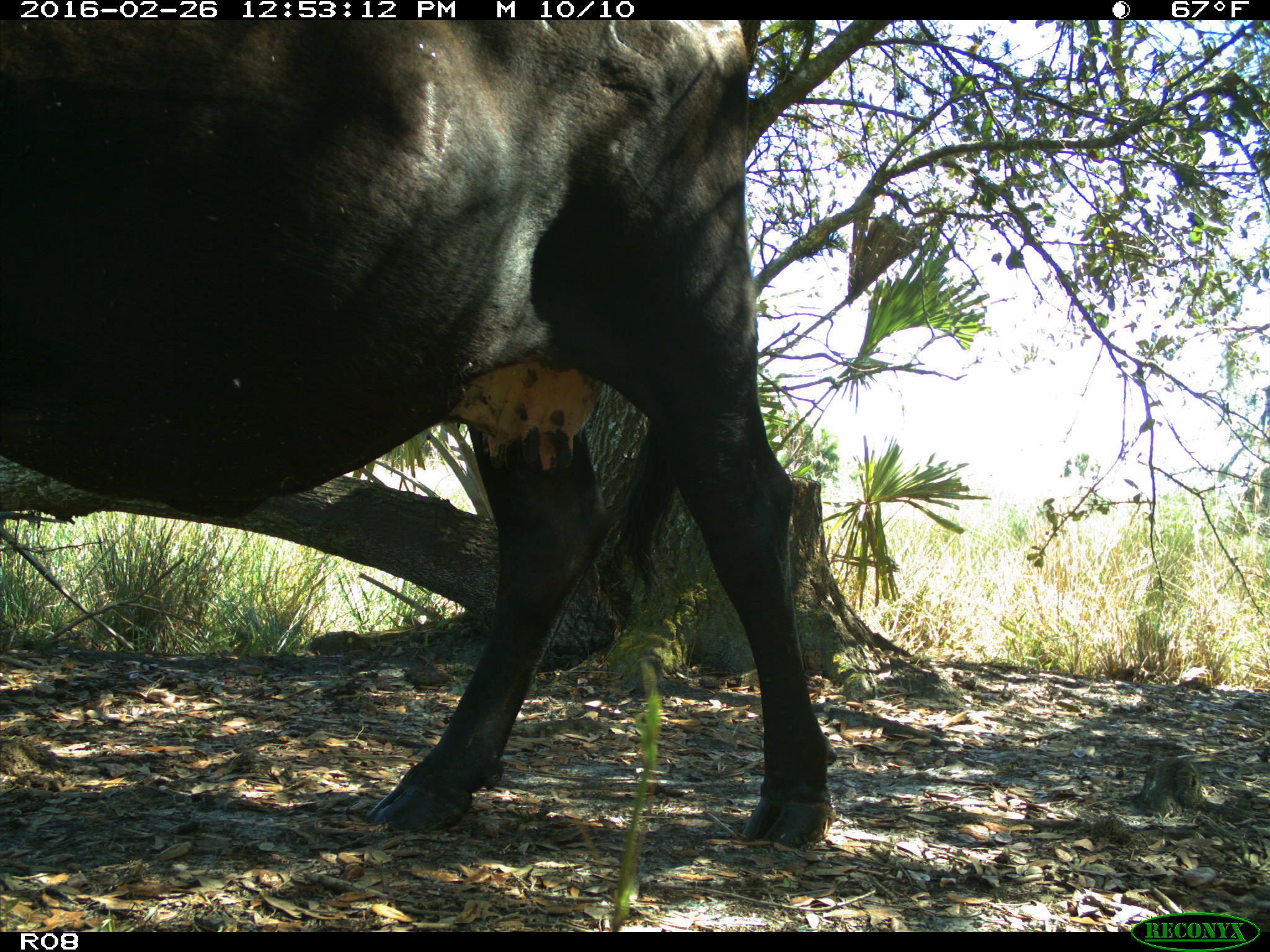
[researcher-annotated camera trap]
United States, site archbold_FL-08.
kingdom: Animalia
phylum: Chordata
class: Mammalia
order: Artiodactyla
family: Bovidae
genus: Bos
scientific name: Bos taurus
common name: domestic cow